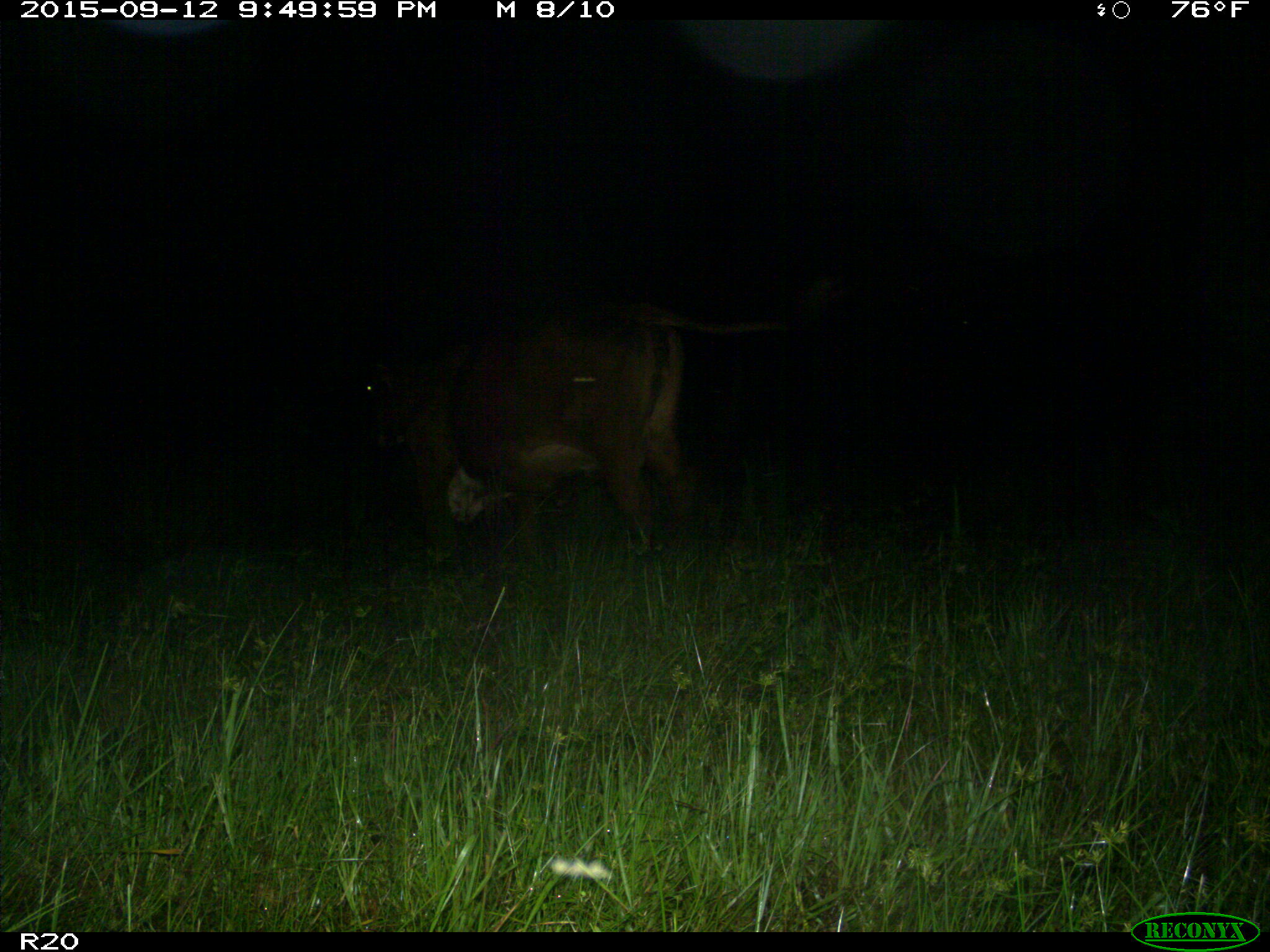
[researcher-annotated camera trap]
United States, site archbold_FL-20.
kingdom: Animalia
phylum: Chordata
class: Mammalia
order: Artiodactyla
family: Bovidae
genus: Bos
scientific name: Bos taurus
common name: domestic cow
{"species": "Bos taurus (domestic cow)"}